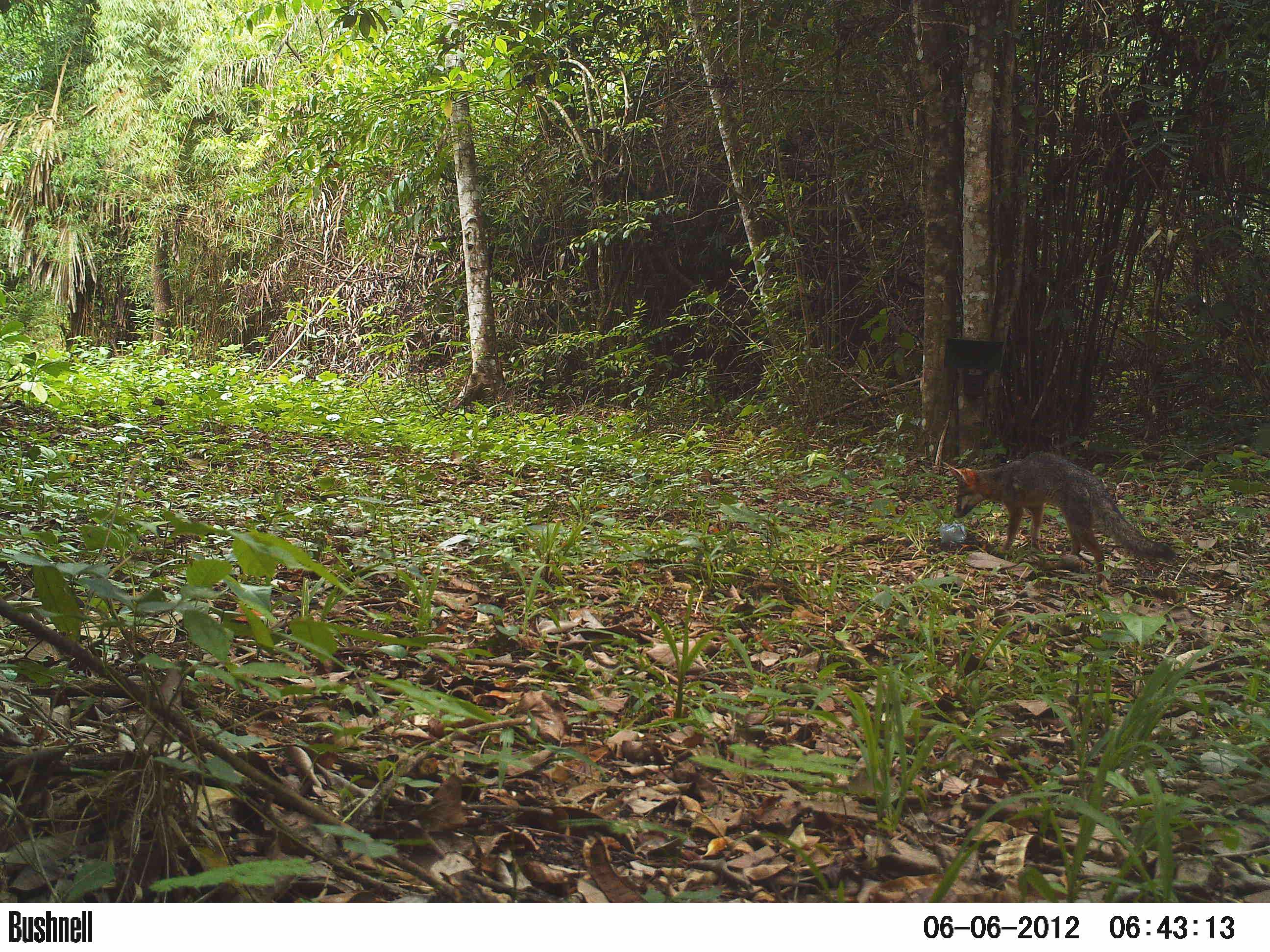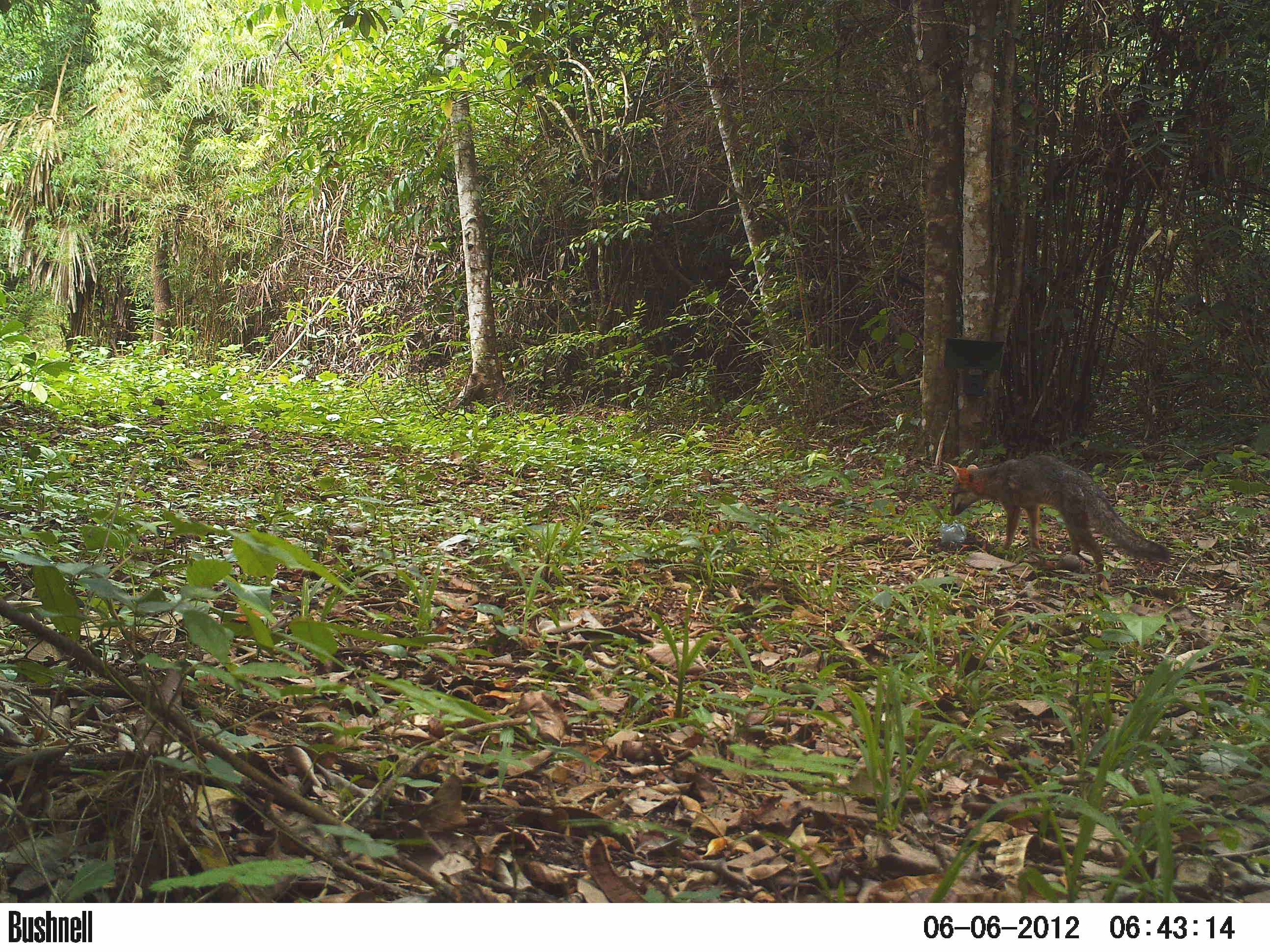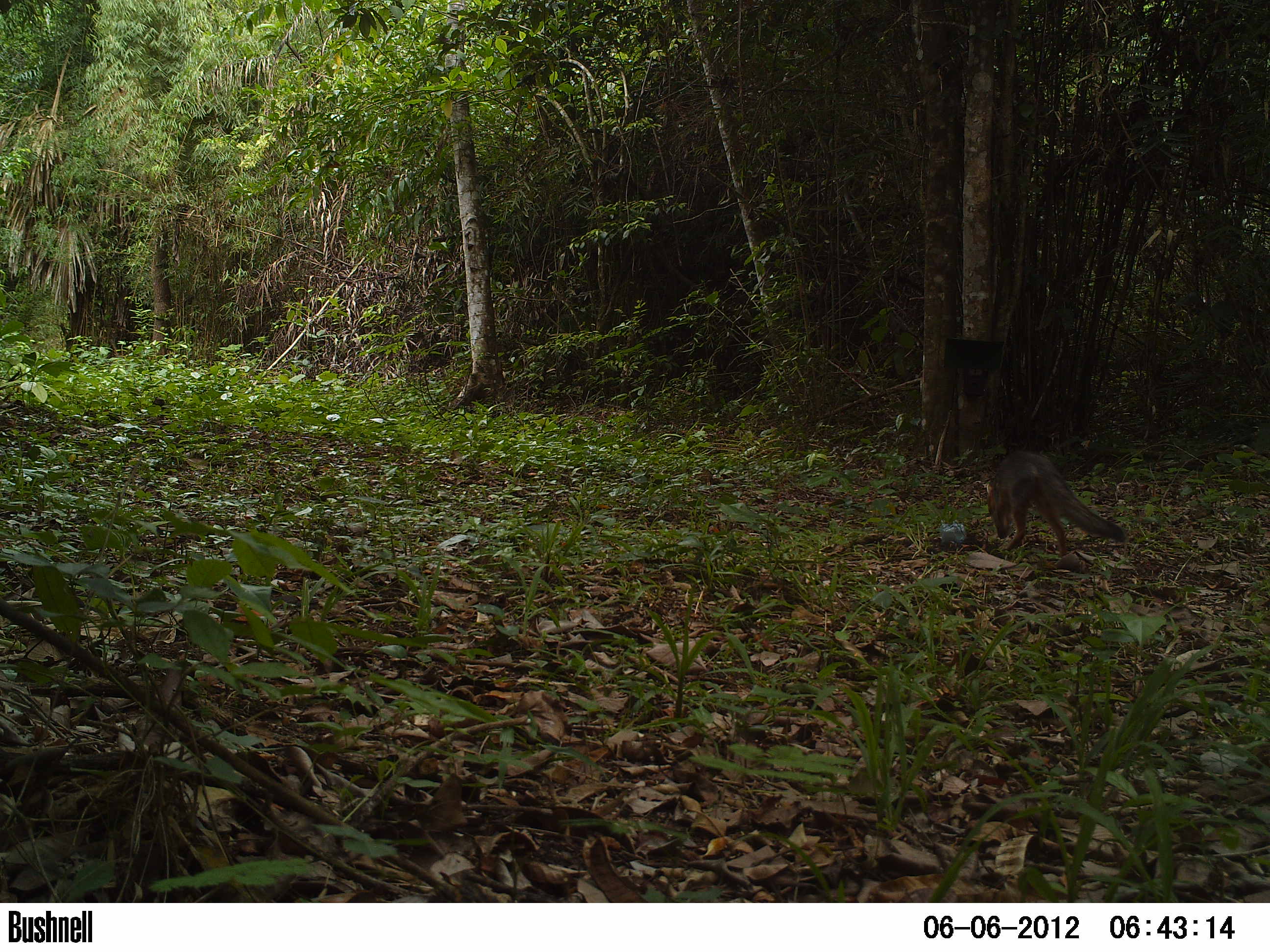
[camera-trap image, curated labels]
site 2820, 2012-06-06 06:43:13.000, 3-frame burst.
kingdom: Animalia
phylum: Chordata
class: Mammalia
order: Carnivora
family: Canidae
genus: Urocyon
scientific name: Urocyon cinereoargenteus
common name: gray fox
Urocyon cinereoargenteus (gray fox), count 1, age adult.